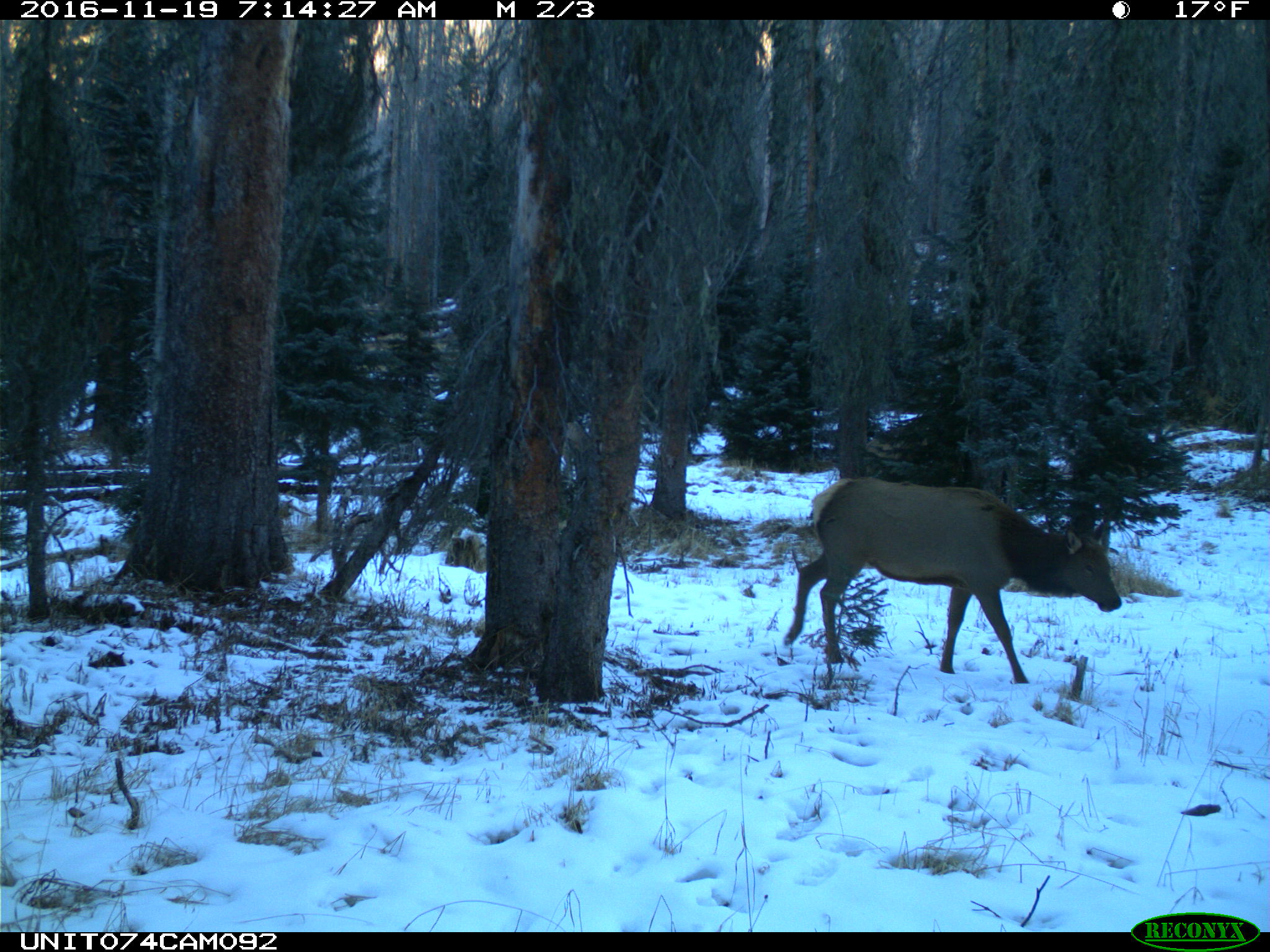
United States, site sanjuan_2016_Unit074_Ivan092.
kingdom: Animalia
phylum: Chordata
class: Mammalia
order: Artiodactyla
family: Cervidae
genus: Cervus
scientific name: Cervus elaphus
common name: red deer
Cervus elaphus (red deer).